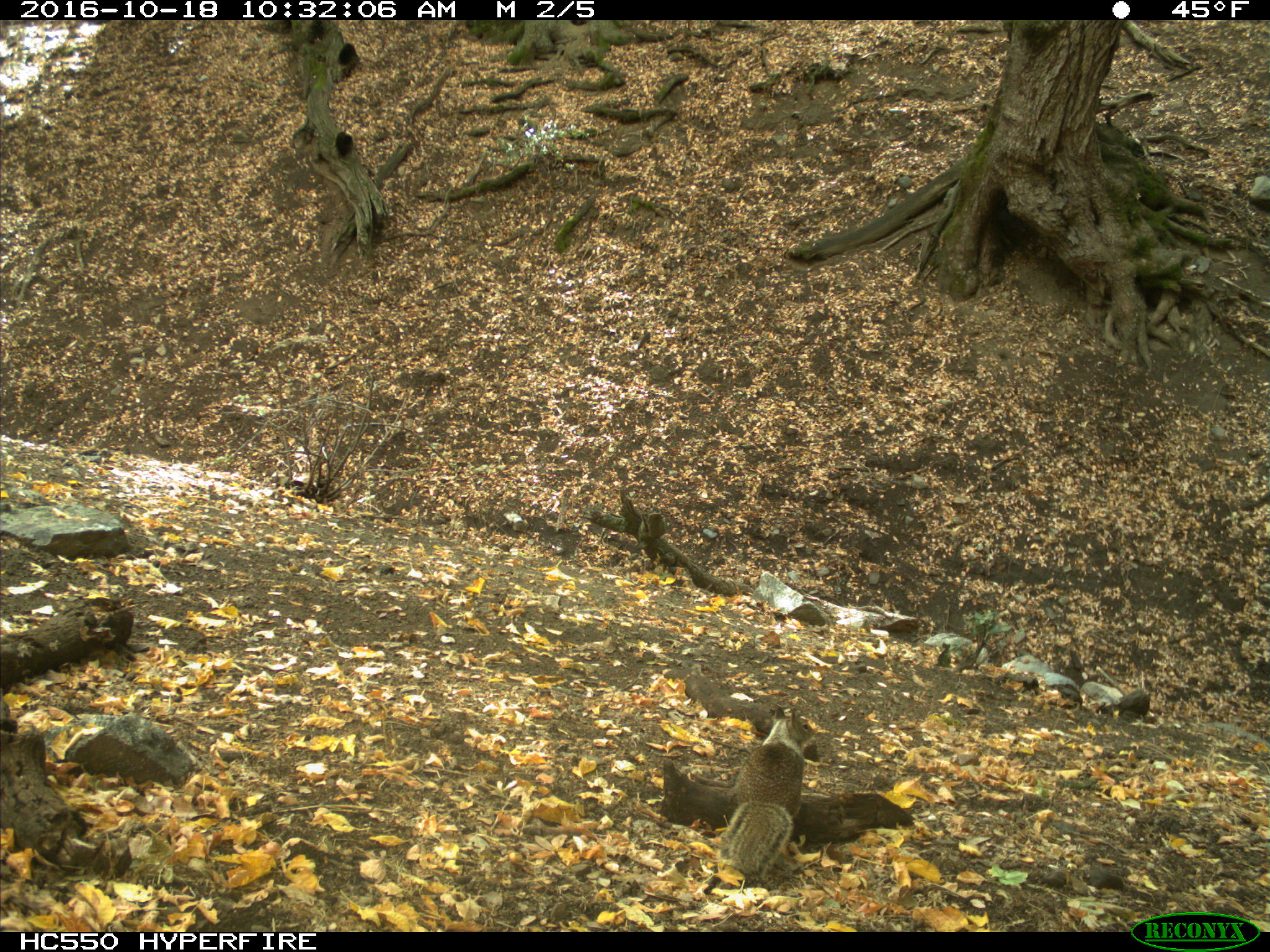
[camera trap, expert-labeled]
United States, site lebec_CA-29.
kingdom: Animalia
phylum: Chordata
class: Mammalia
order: Rodentia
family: Sciuridae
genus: Otospermophilus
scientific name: Otospermophilus beecheyi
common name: california ground squirrel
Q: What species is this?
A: Otospermophilus beecheyi (california ground squirrel).